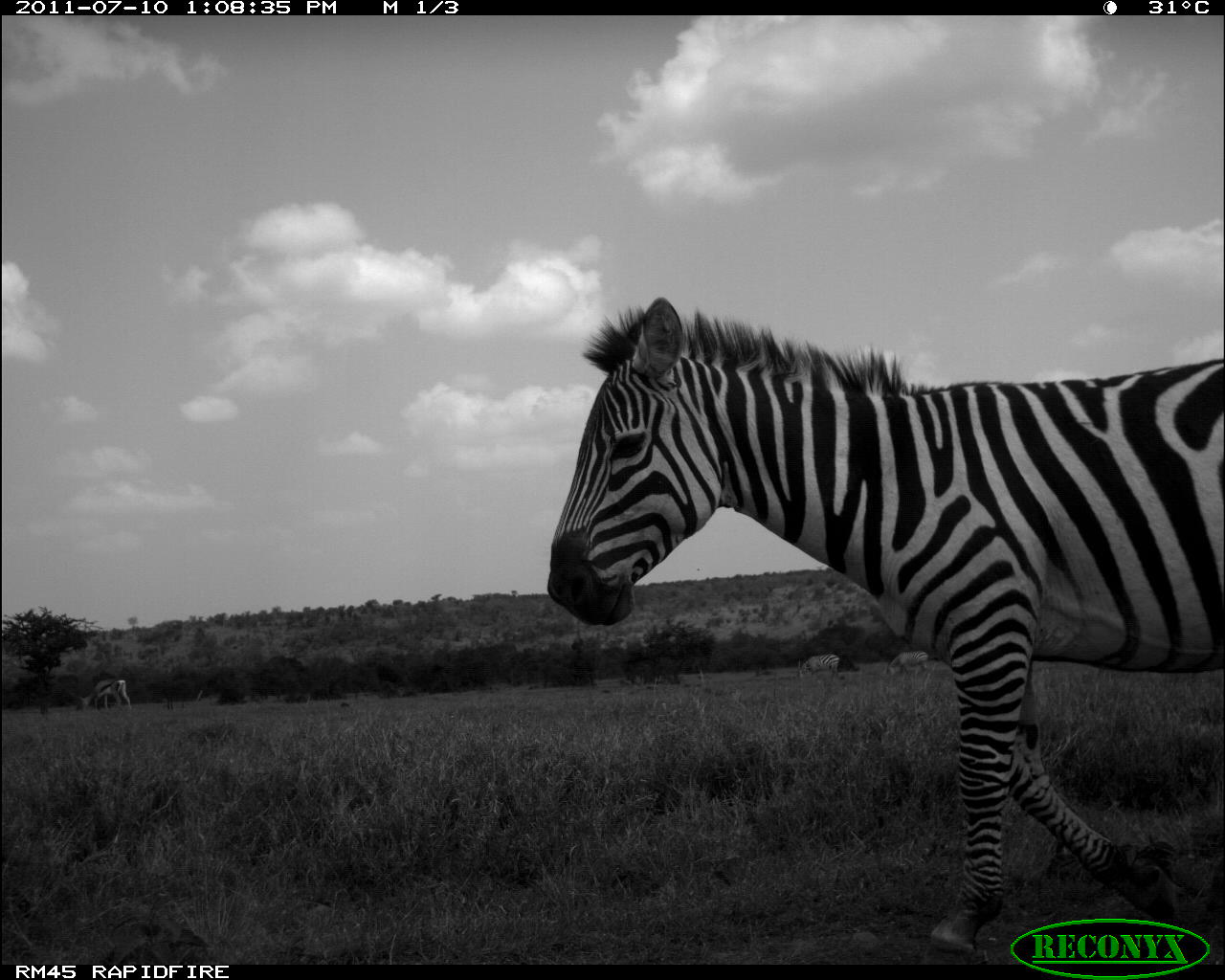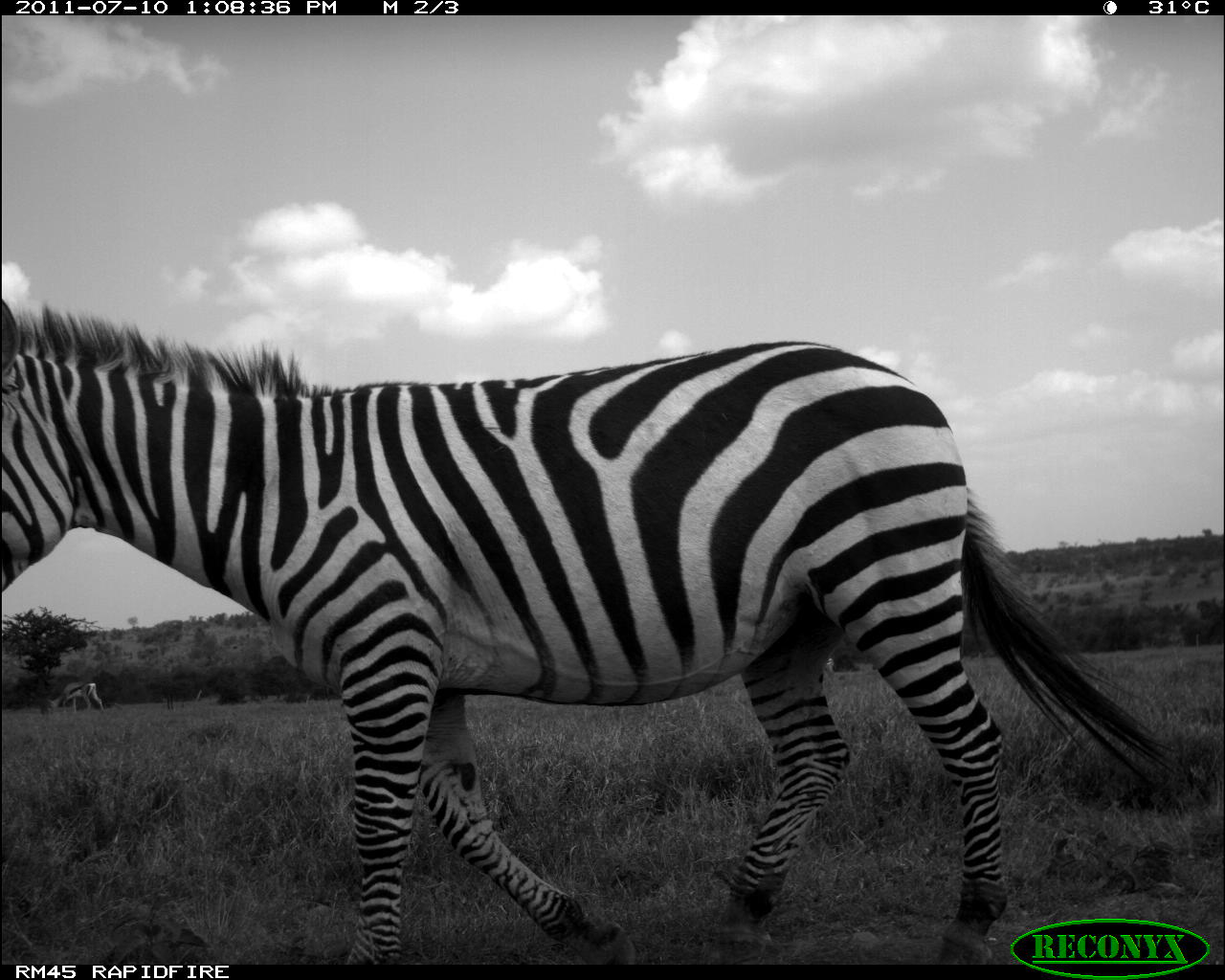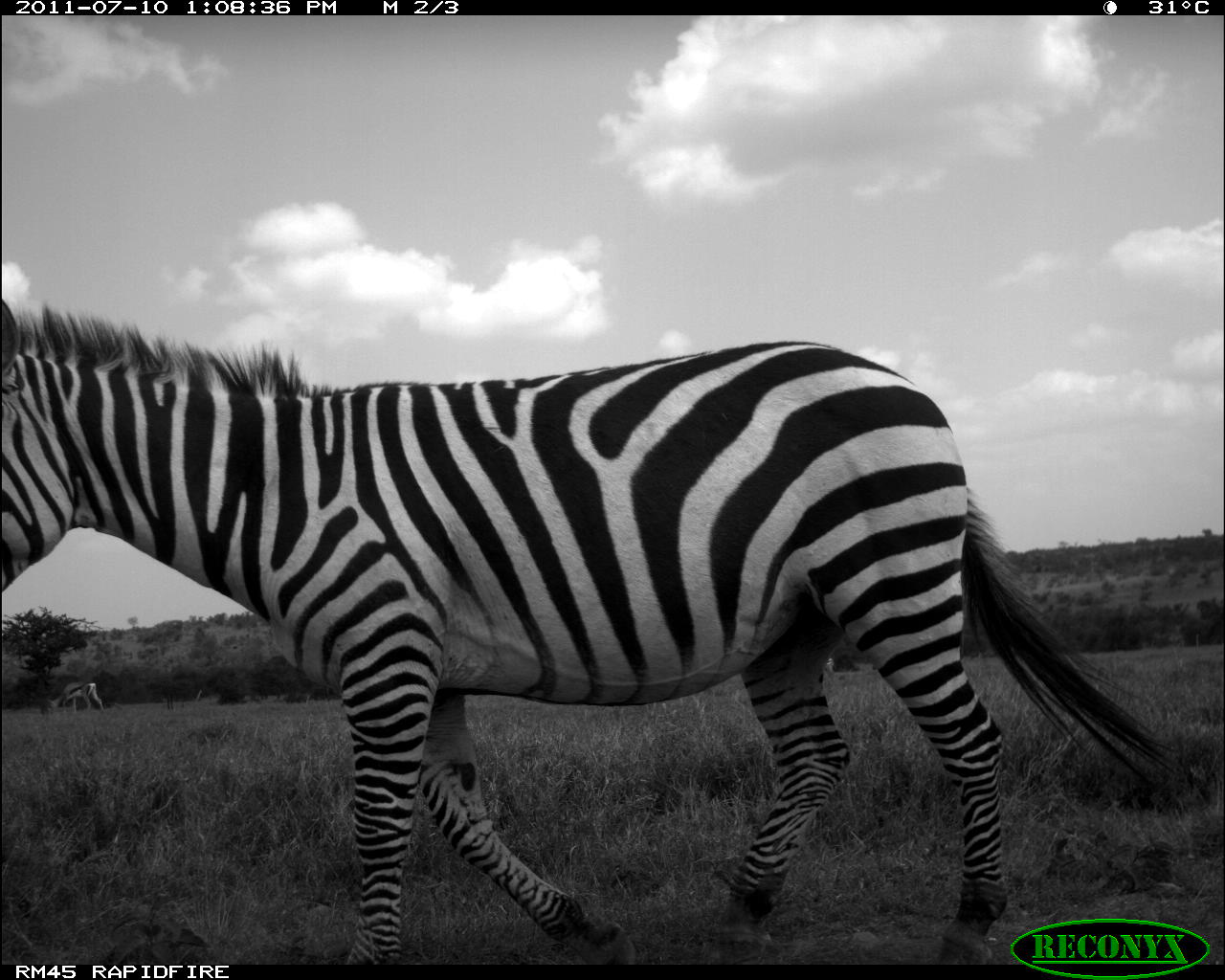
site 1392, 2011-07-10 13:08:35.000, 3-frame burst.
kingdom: Animalia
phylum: Chordata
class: Mammalia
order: Artiodactyla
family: Bovidae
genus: Nanger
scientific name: Nanger granti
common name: grant's gazelle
Nanger granti (grant's gazelle), count 1.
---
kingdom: Animalia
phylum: Chordata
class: Mammalia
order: Perissodactyla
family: Equidae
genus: Equus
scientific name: Equus quagga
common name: plains zebra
Equus quagga (plains zebra), count 2.